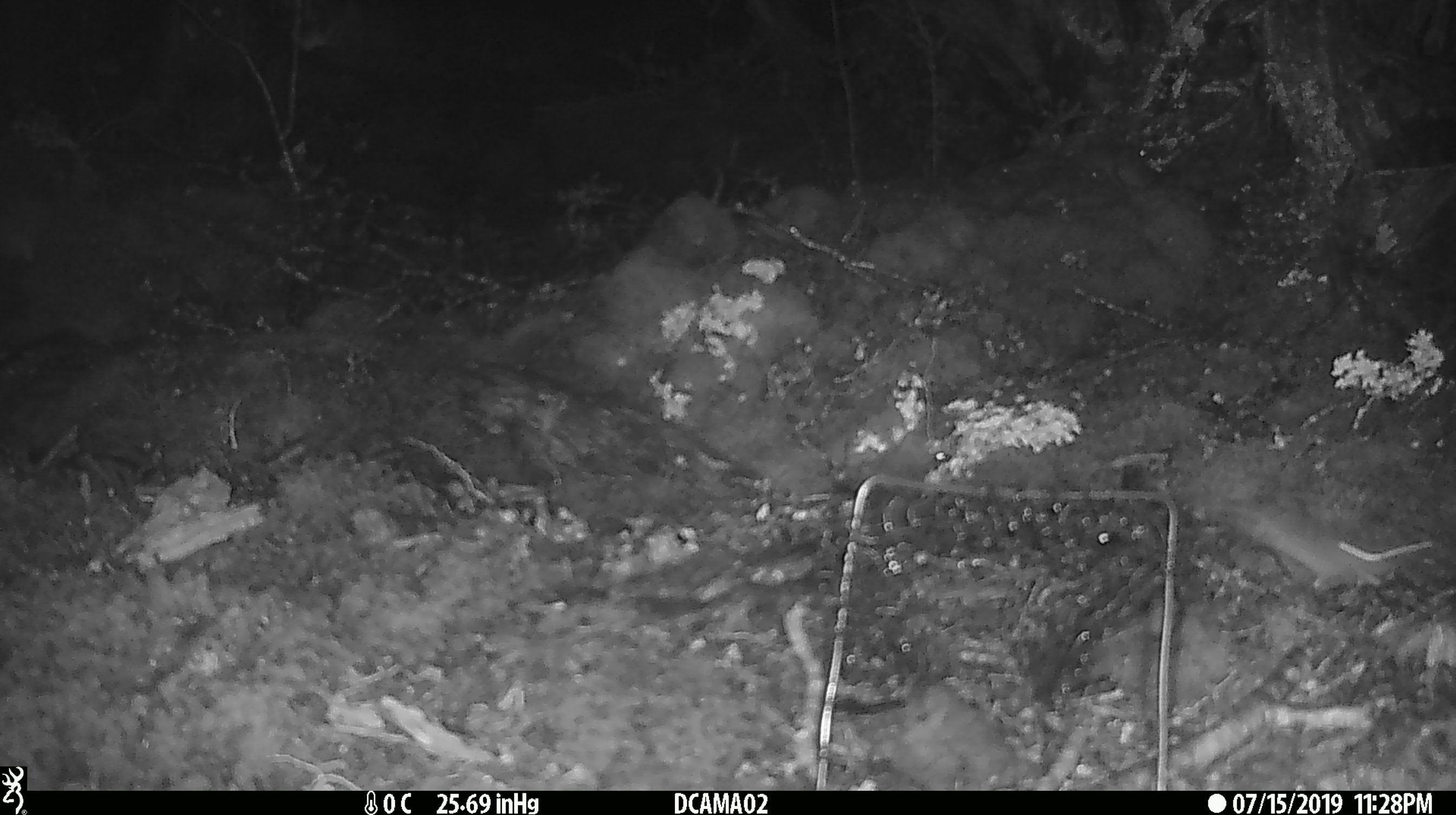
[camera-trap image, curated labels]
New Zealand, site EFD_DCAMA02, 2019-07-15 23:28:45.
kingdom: Animalia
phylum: Chordata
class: Mammalia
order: Rodentia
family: Muridae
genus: Mus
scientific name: Mus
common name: mouse